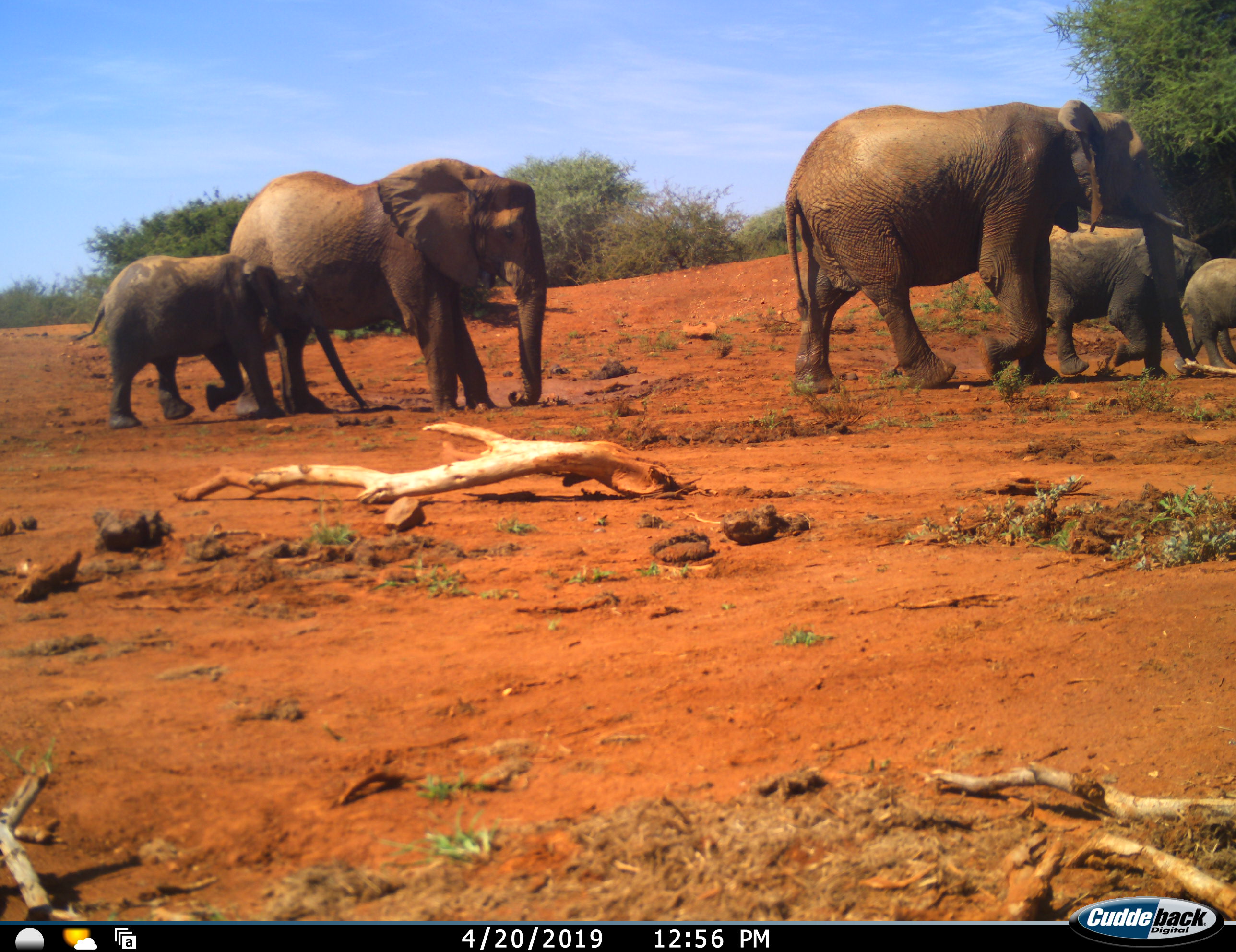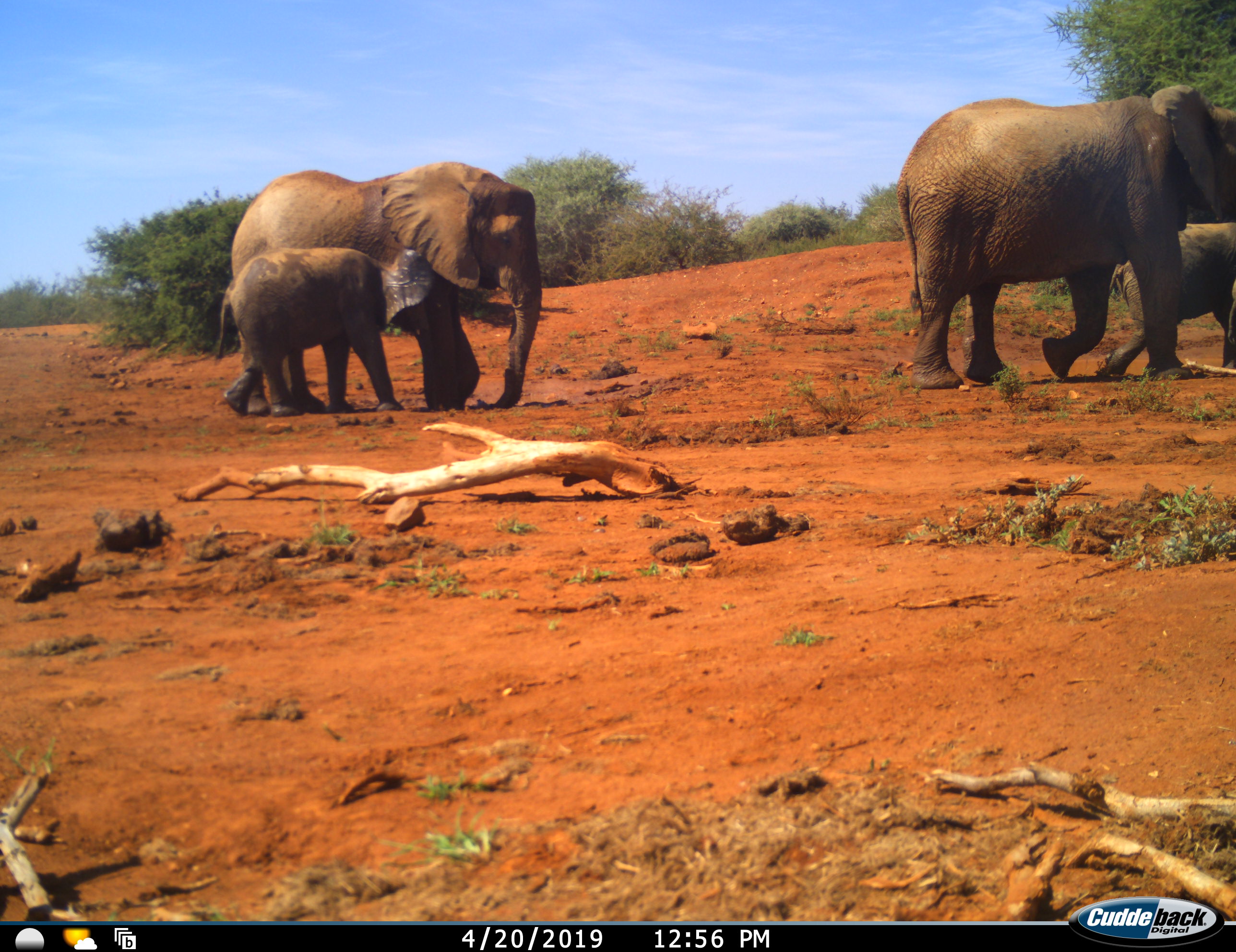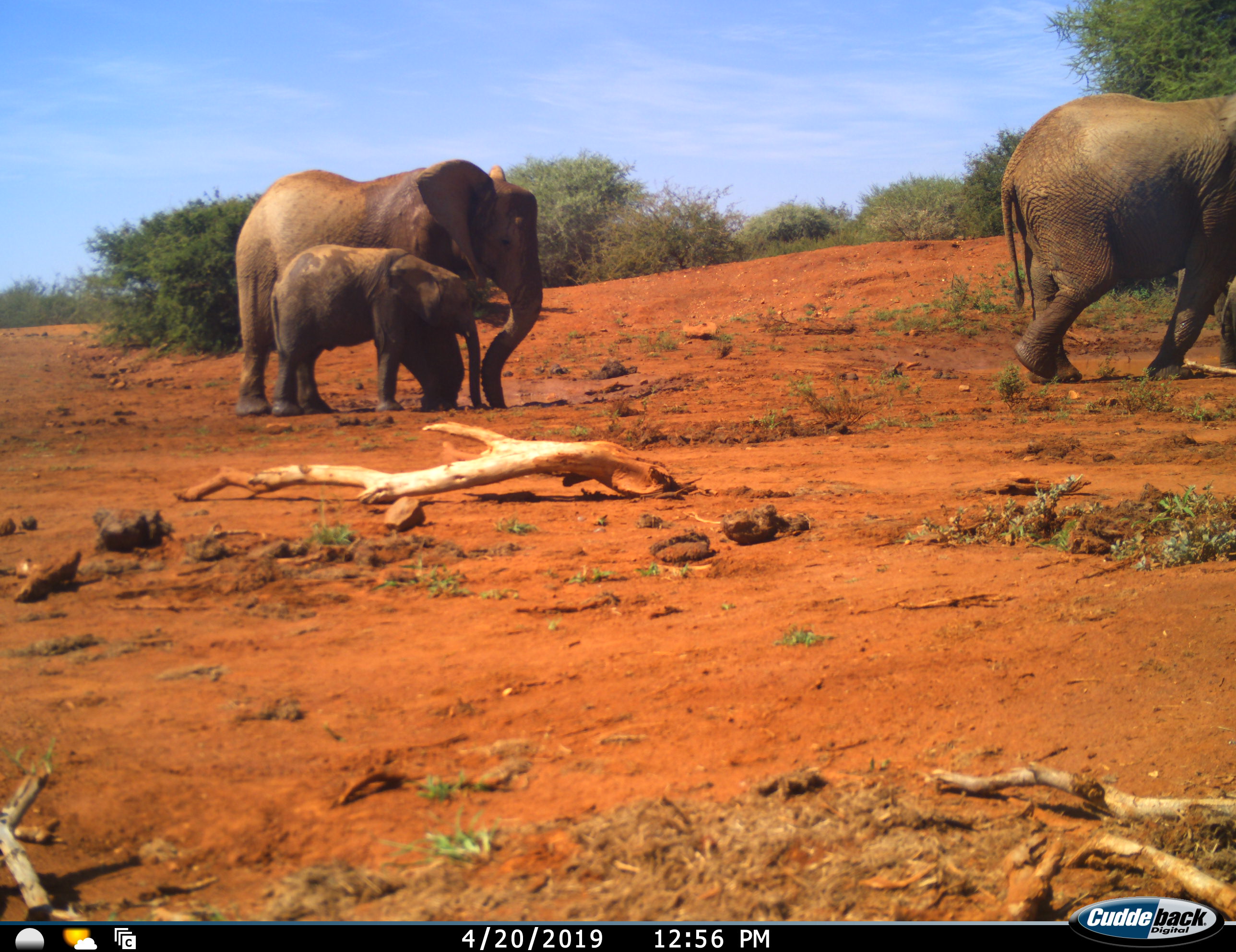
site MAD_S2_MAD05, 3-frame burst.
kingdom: Animalia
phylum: Chordata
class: Mammalia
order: Proboscidea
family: Elephantidae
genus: Loxodonta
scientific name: Loxodonta africana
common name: african bush elephant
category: elephant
Elephant (african bush elephant) (Loxodonta africana), count 5. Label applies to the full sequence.